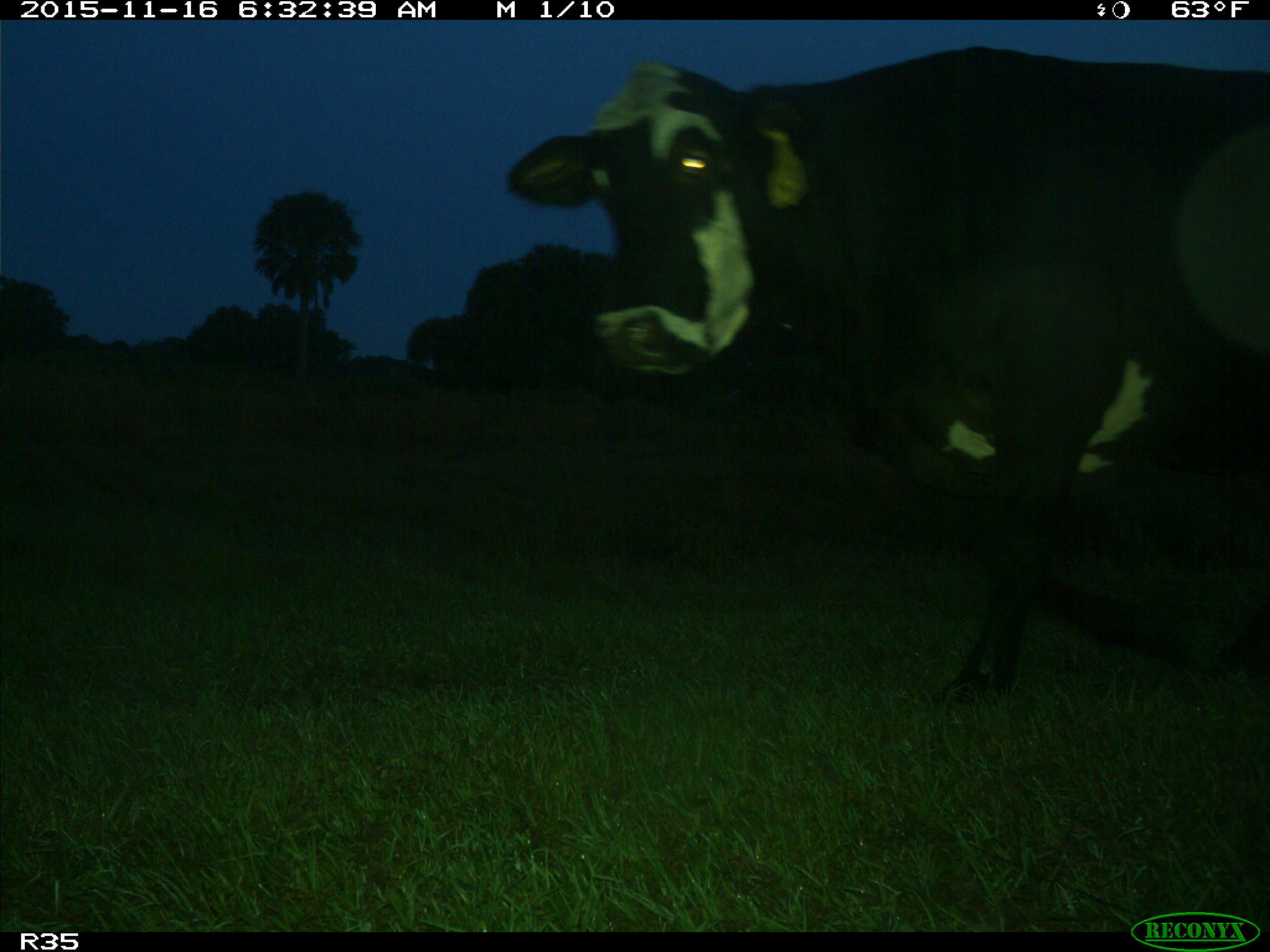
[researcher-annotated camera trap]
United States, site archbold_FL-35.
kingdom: Animalia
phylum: Chordata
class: Mammalia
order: Artiodactyla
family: Bovidae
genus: Bos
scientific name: Bos taurus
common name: domestic cow